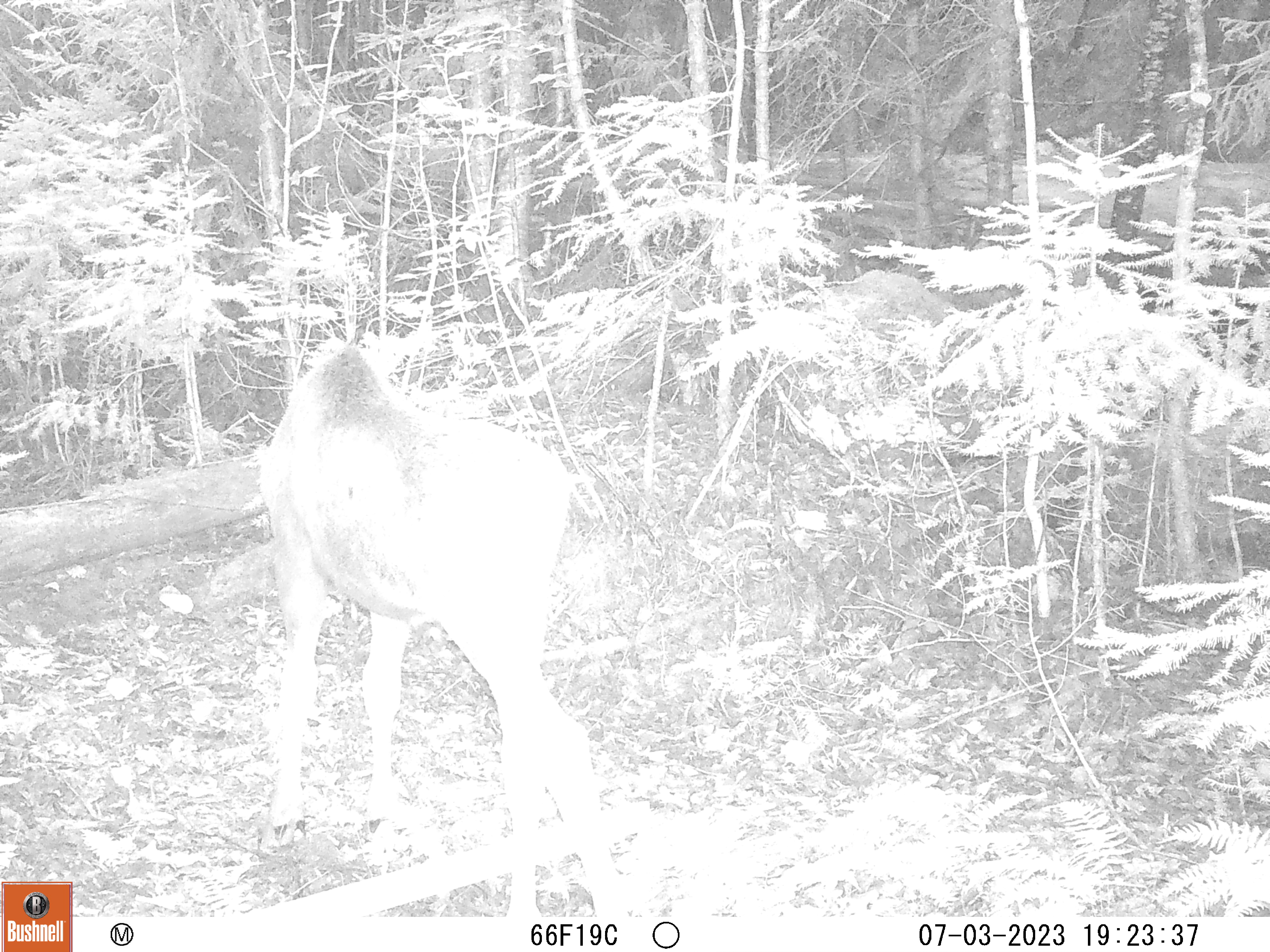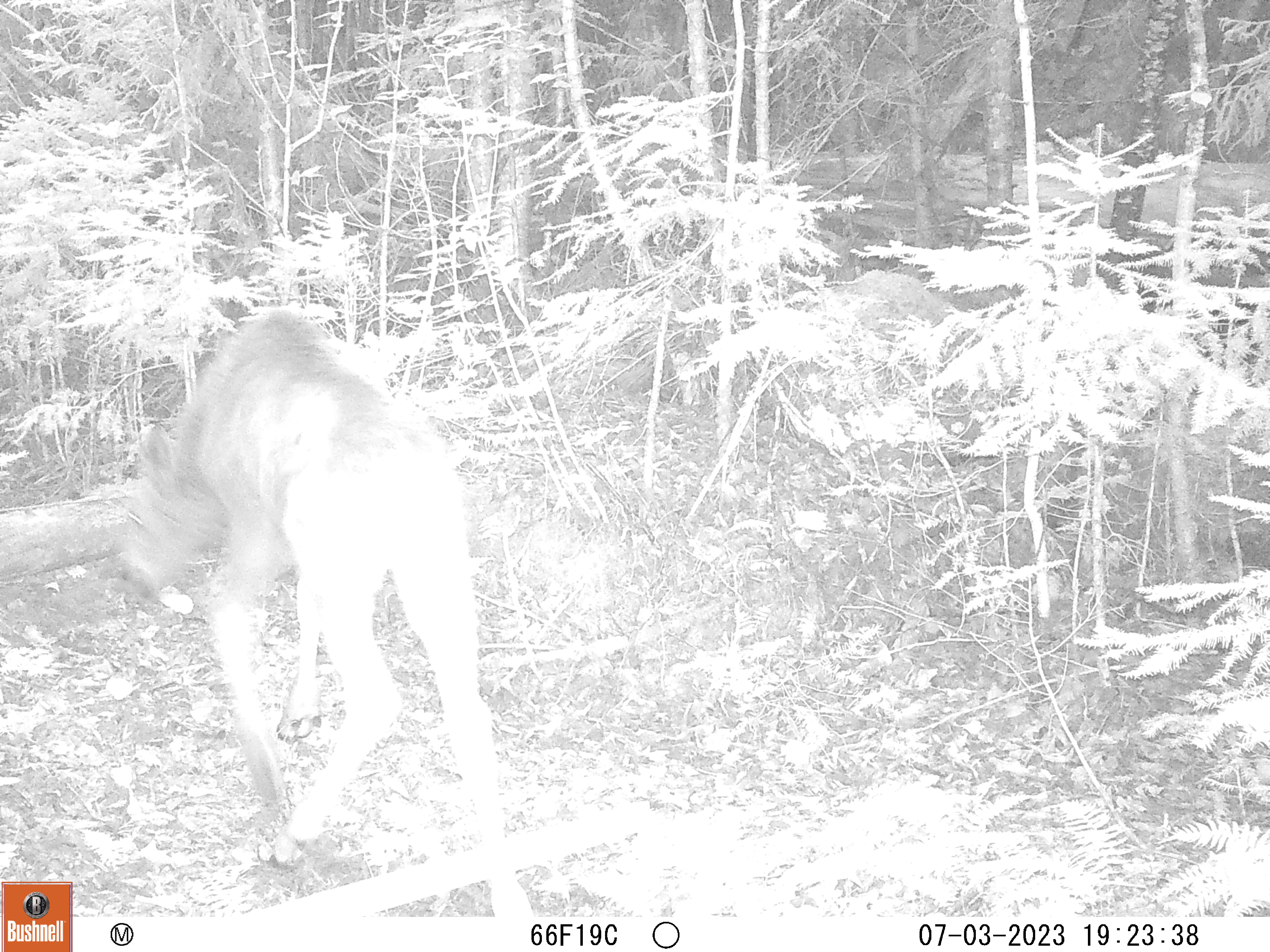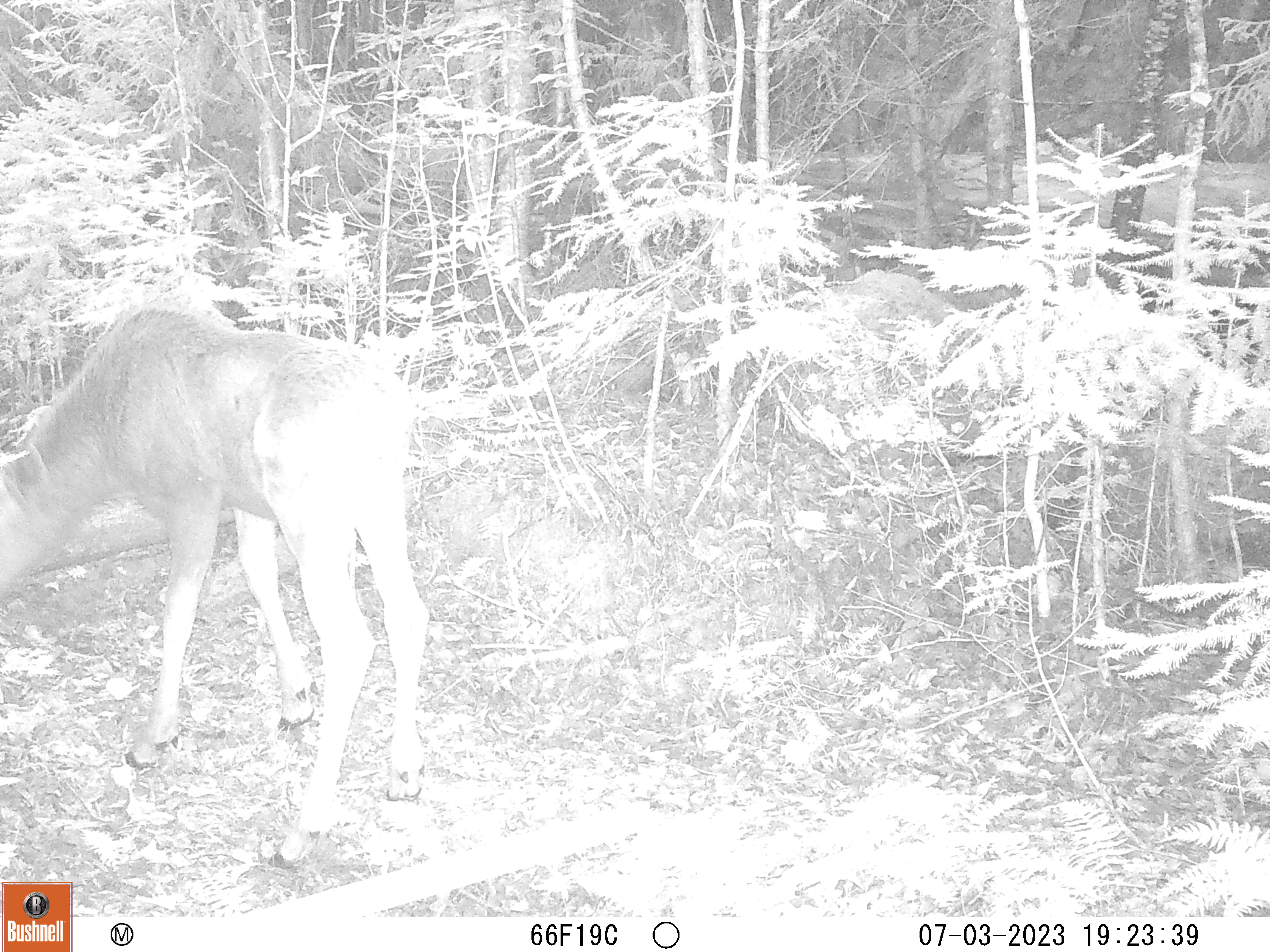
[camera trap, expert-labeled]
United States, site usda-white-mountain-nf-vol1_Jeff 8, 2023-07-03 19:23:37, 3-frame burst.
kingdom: Animalia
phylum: Chordata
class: Mammalia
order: Artiodactyla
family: Cervidae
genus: Alces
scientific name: Alces alces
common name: moose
Moose (Alces alces).